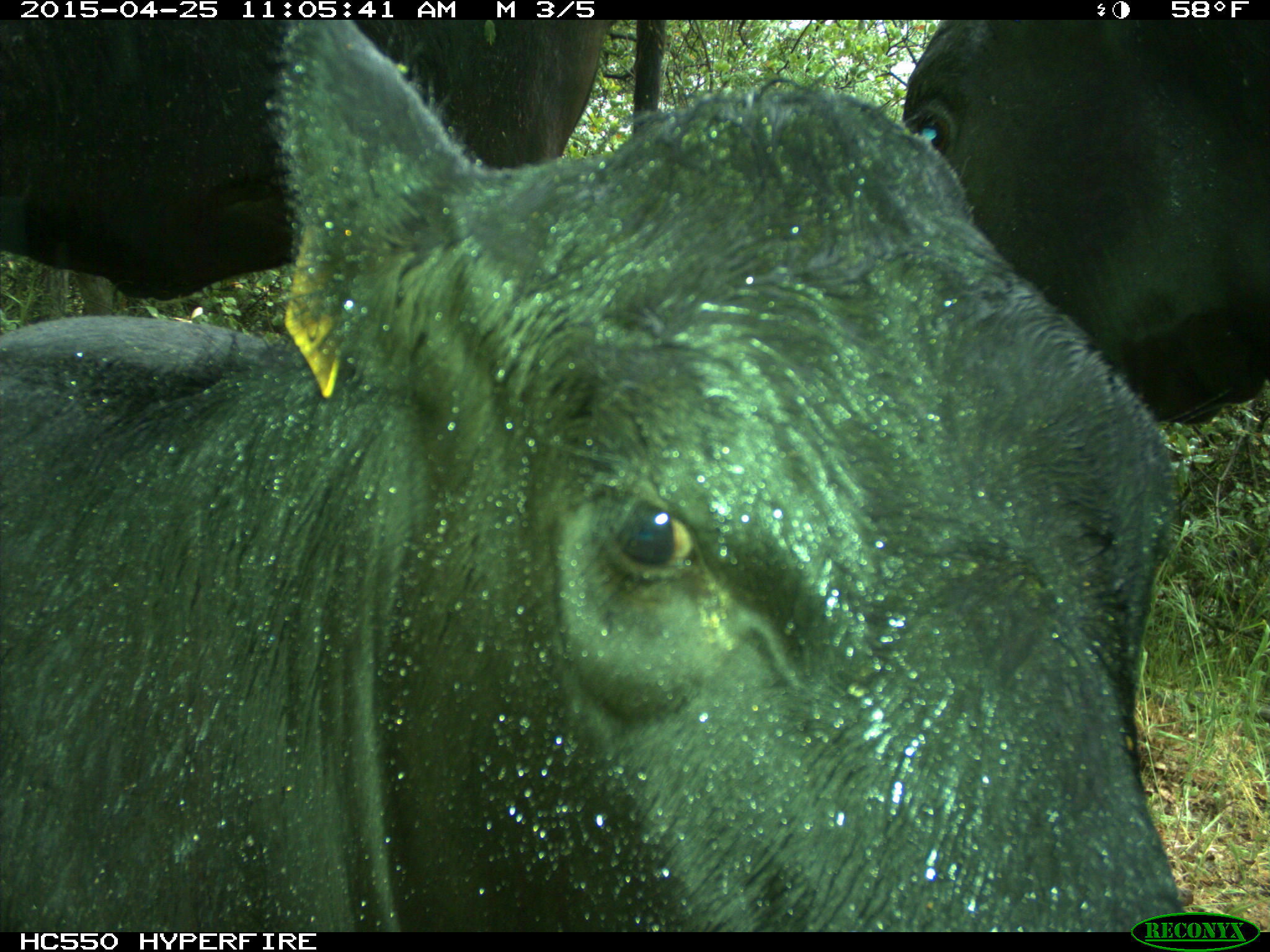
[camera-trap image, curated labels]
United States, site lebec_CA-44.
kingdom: Animalia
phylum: Chordata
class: Mammalia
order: Artiodactyla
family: Suidae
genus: Sus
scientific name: Sus scrofa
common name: wild boar